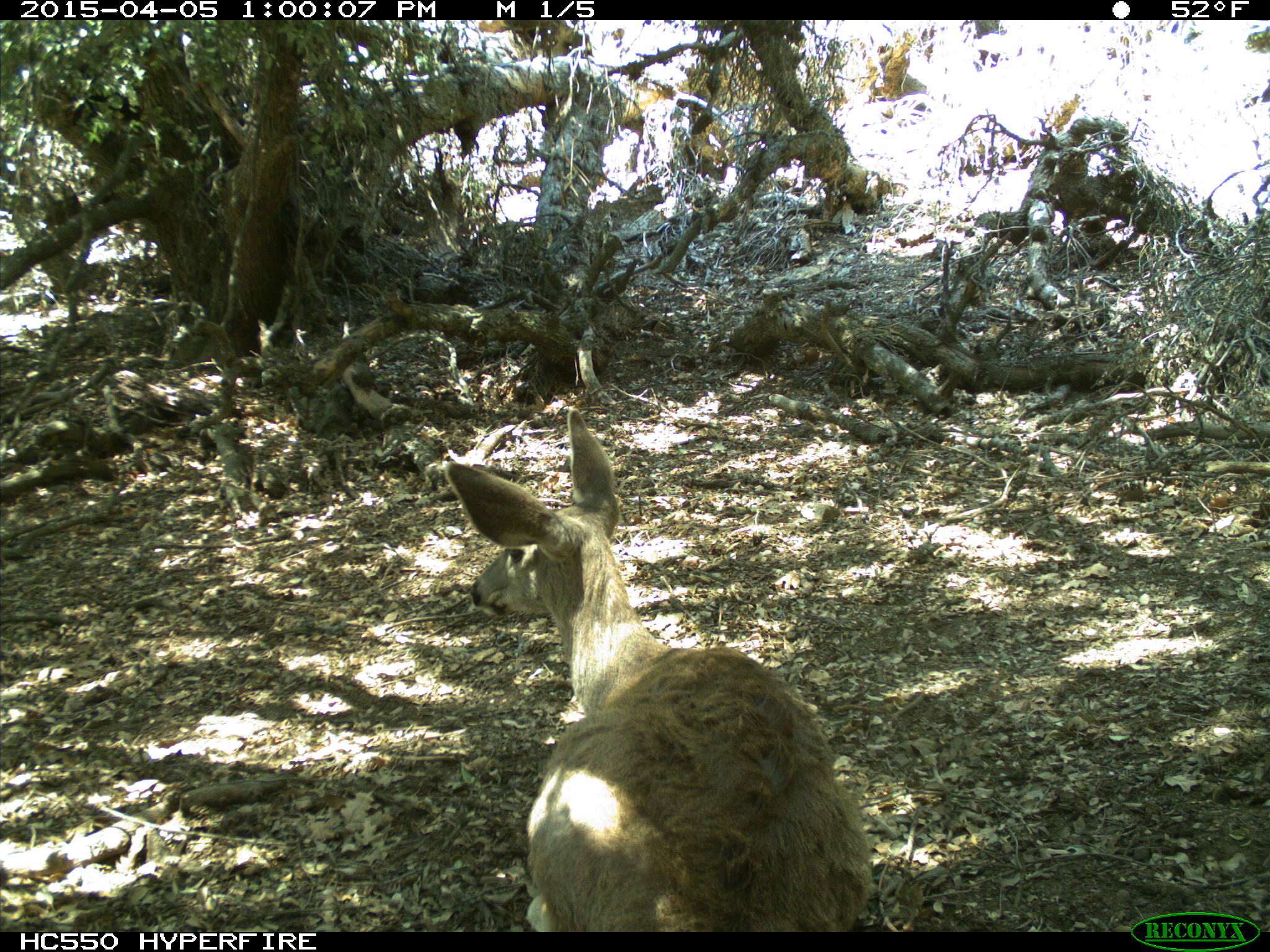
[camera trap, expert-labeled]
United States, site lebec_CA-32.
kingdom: Animalia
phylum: Chordata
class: Mammalia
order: Artiodactyla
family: Cervidae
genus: Odocoileus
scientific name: Odocoileus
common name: deer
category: unidentified deer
Unidentified deer (deer) (Odocoileus).